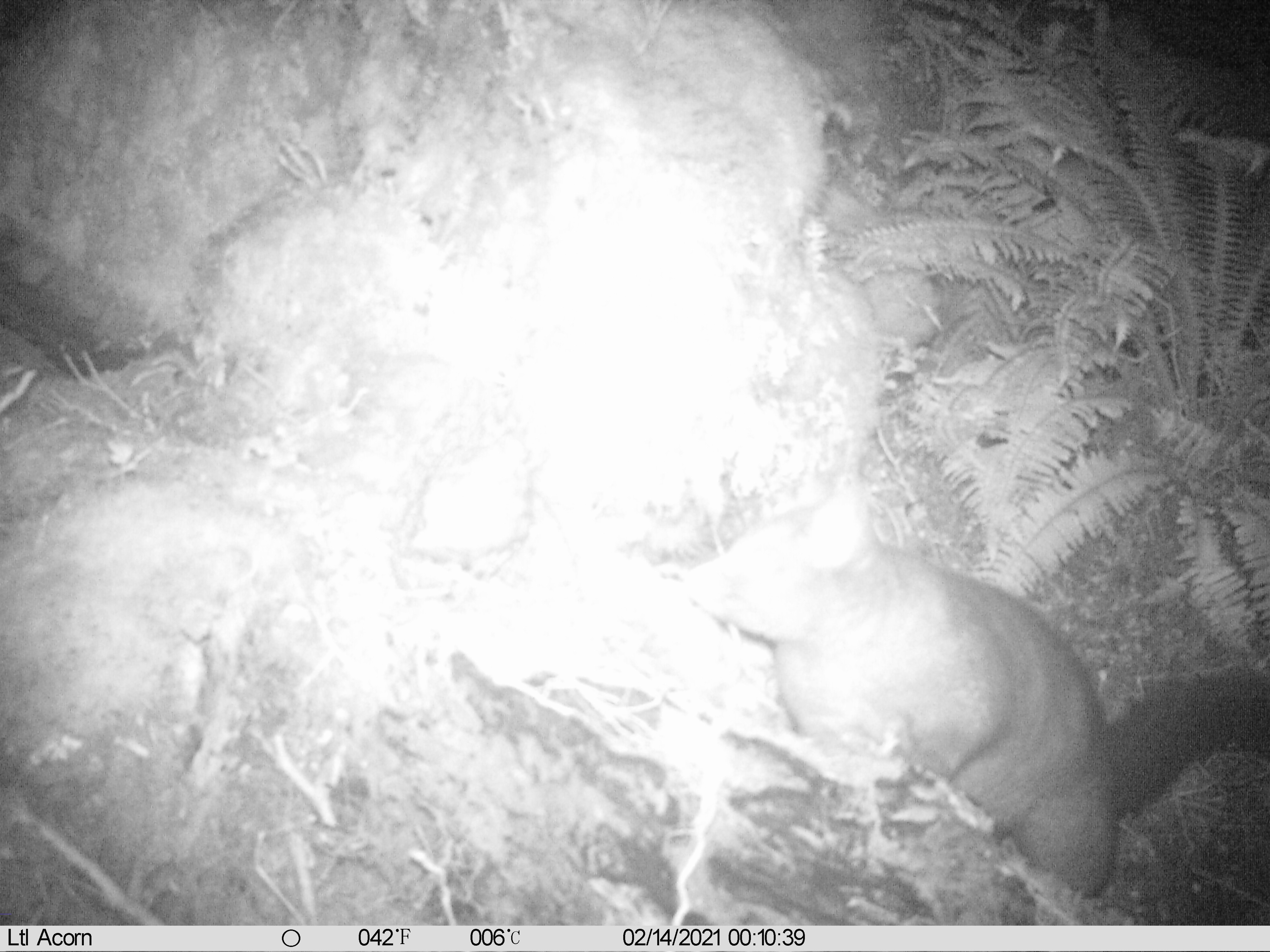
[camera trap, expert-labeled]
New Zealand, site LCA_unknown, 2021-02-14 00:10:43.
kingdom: Animalia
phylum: Chordata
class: Mammalia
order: Diprotodontia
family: Phalangeridae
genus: Trichosurus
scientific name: Trichosurus vulpecula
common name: common brushtail possum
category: possum